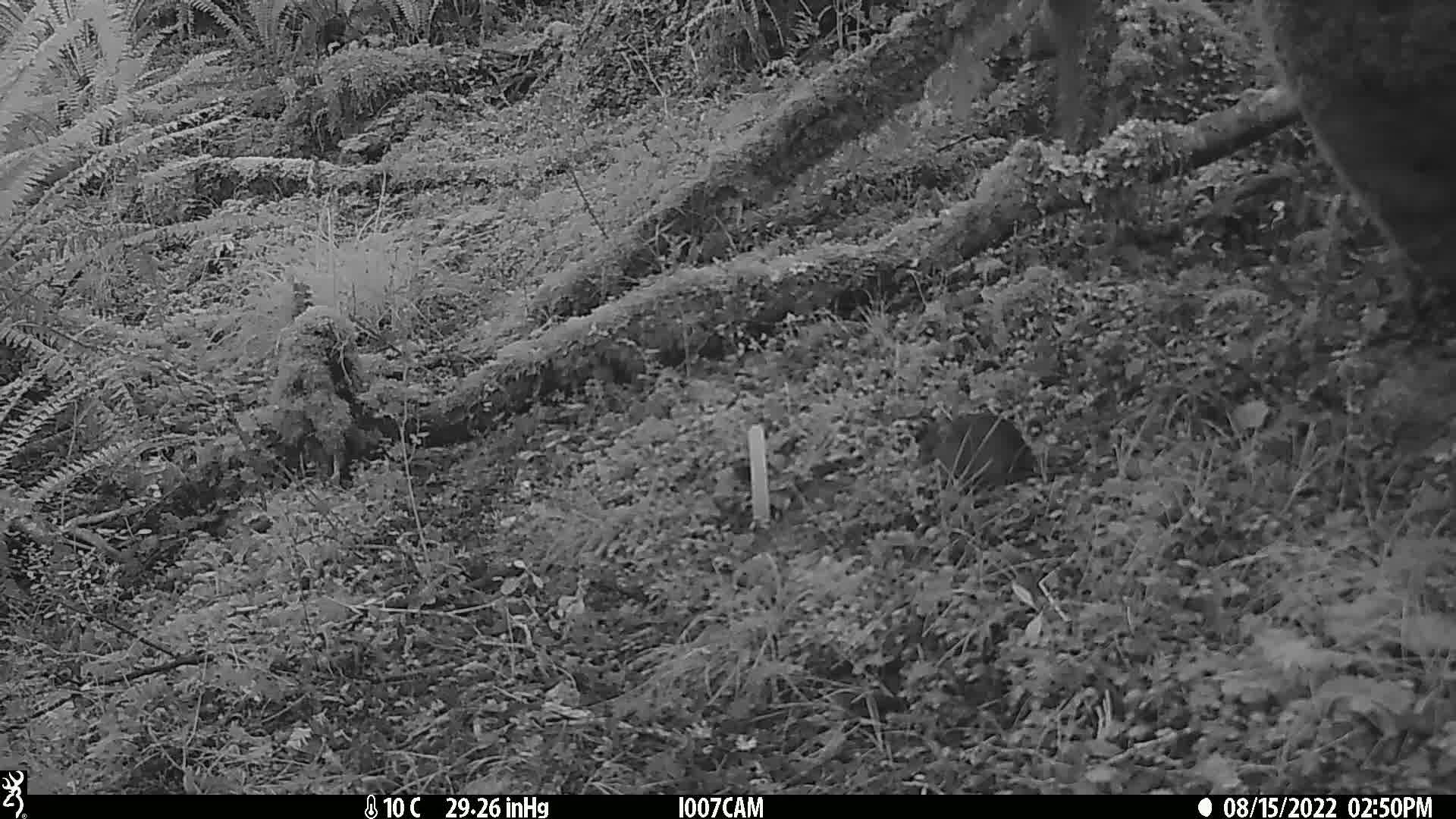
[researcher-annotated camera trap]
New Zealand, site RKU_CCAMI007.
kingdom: Animalia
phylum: Chordata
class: Mammalia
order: Rodentia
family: Muridae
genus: Rattus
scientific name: Rattus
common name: rat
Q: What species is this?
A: Rat (Rattus).